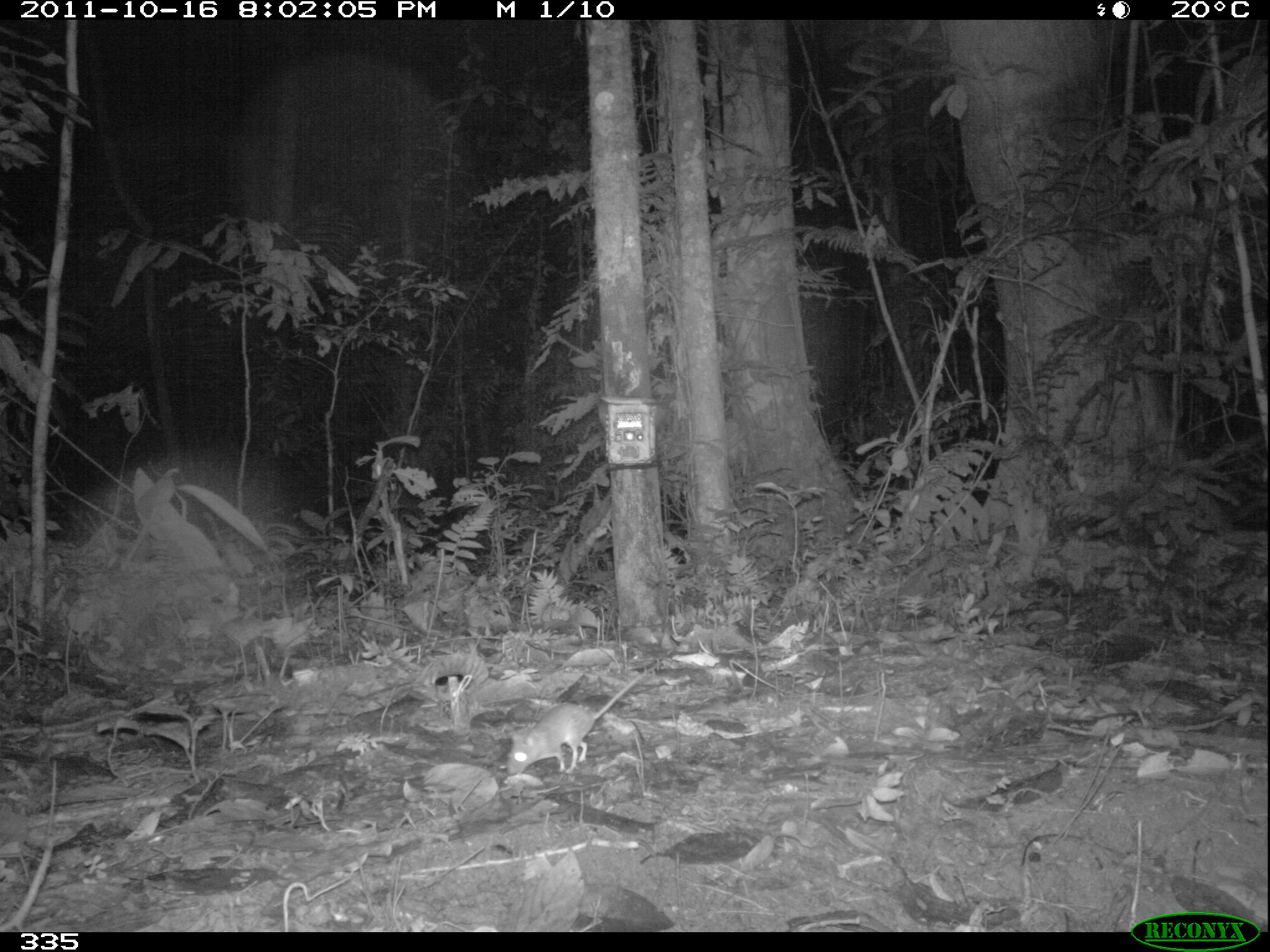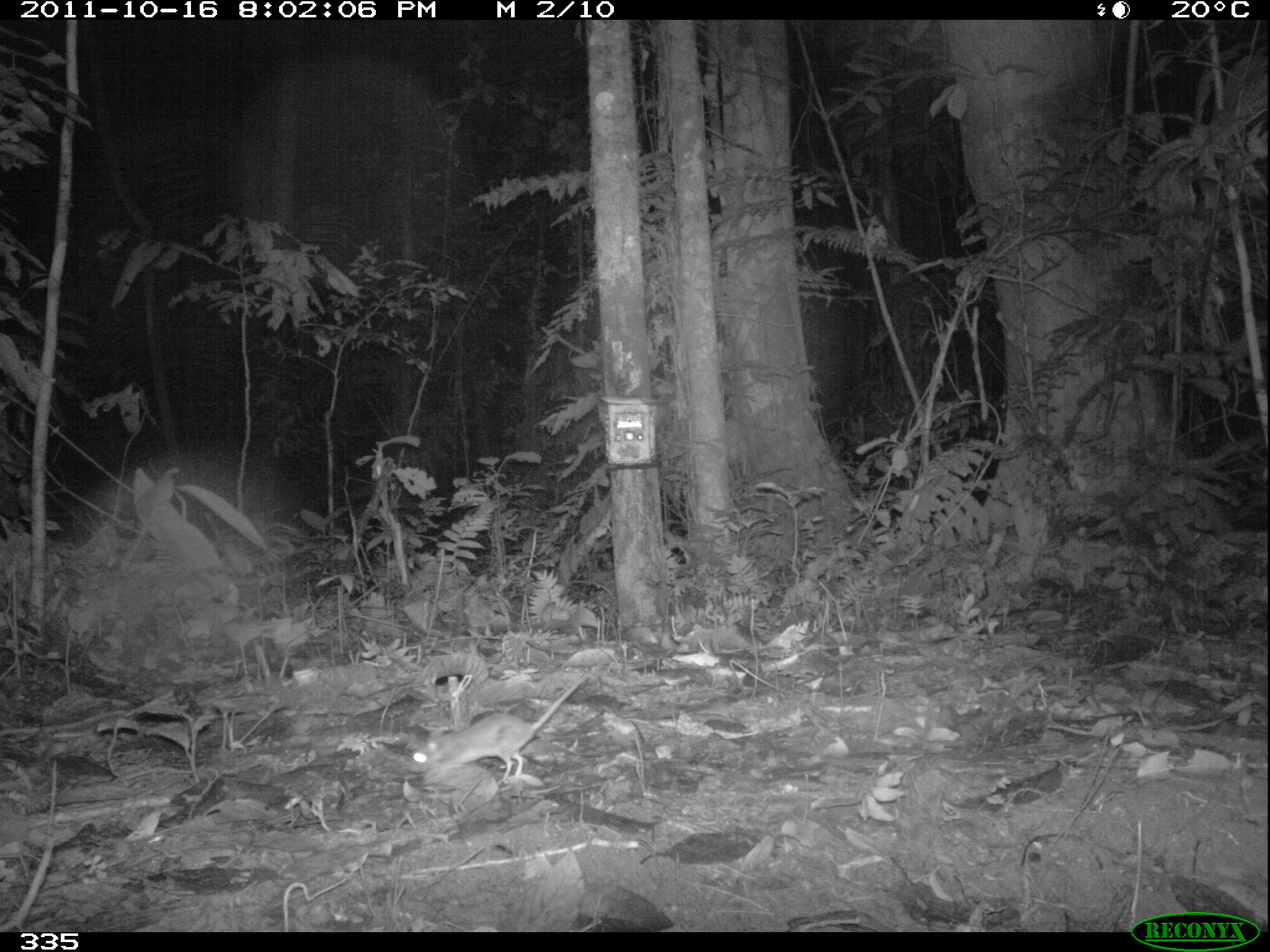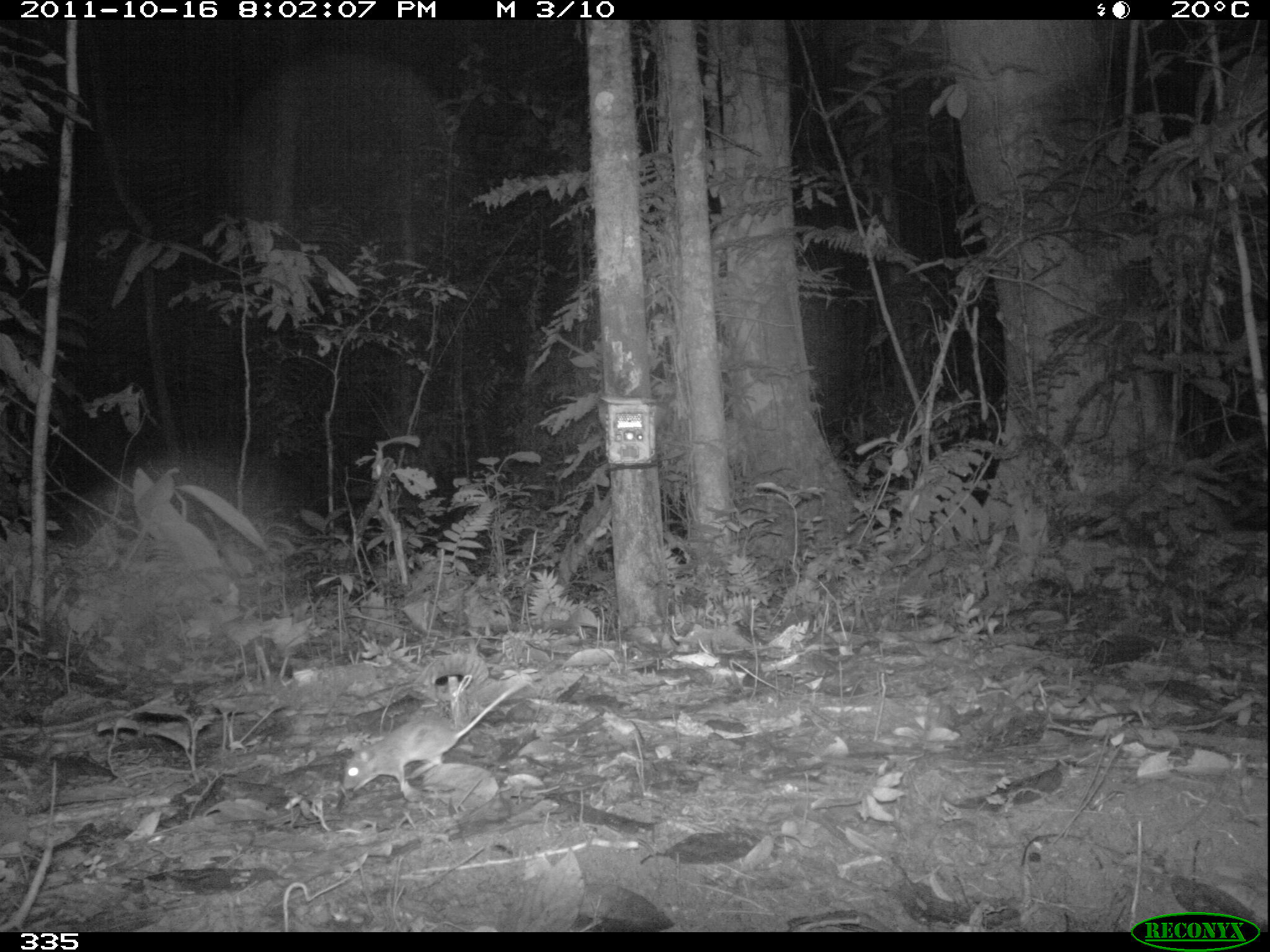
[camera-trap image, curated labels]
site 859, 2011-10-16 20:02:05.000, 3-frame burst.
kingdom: Animalia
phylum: Chordata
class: Mammalia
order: Rodentia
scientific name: Rodentia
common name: rodents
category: unknown rodent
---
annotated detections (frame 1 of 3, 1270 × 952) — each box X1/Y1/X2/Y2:
unknown rodent: 505/664/664/776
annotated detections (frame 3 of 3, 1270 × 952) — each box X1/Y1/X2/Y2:
unknown rodent: 338/674/533/795